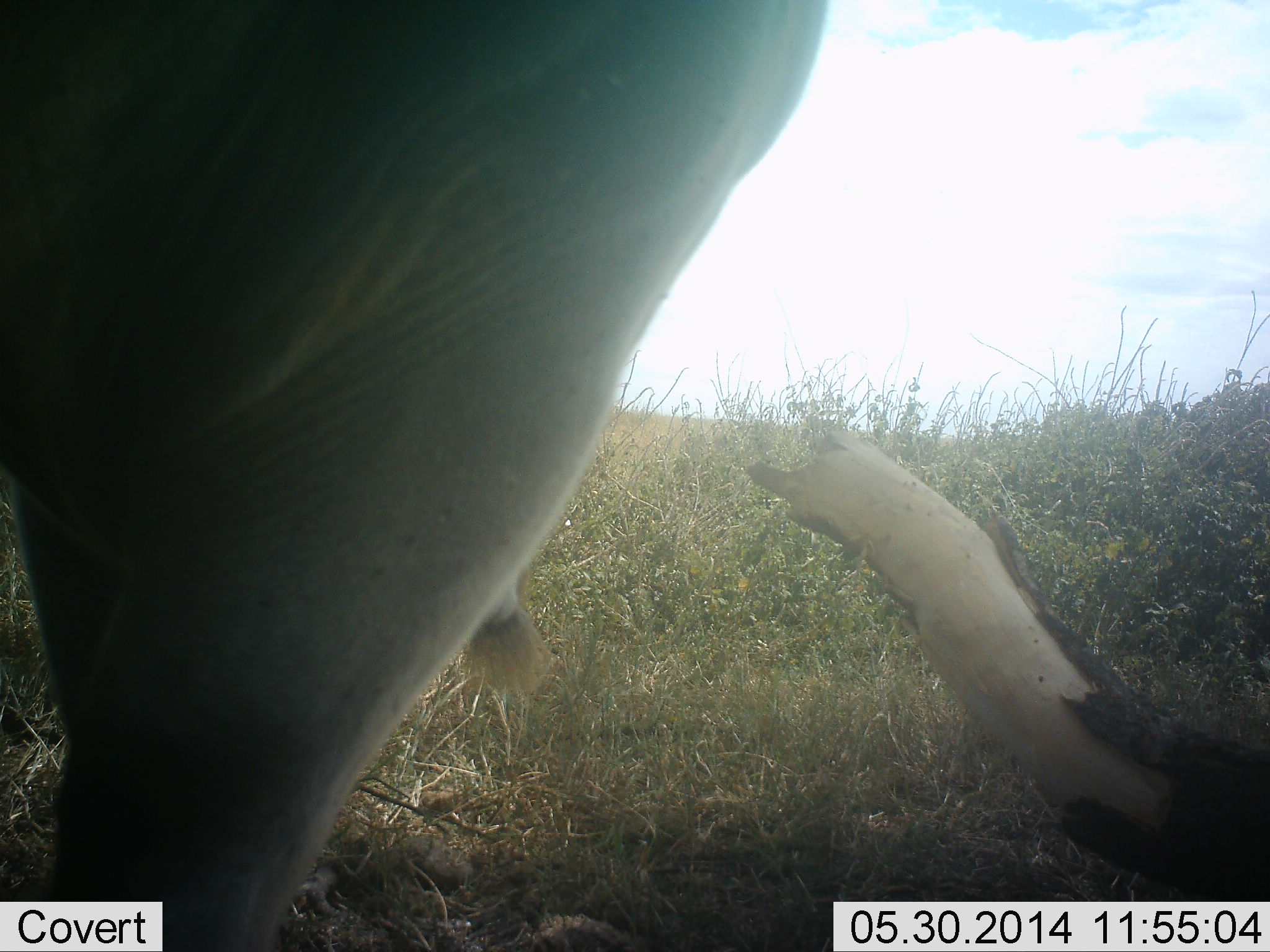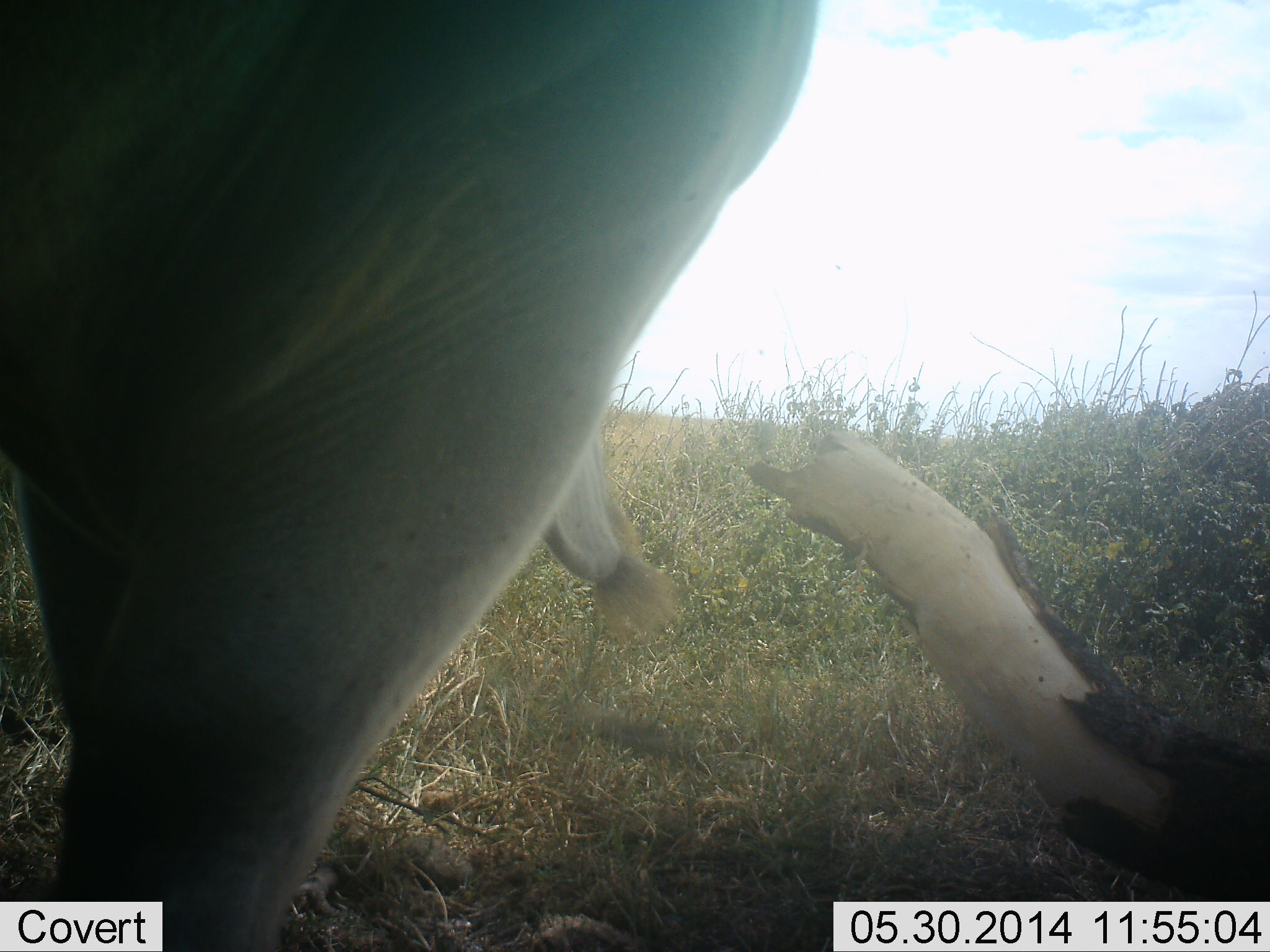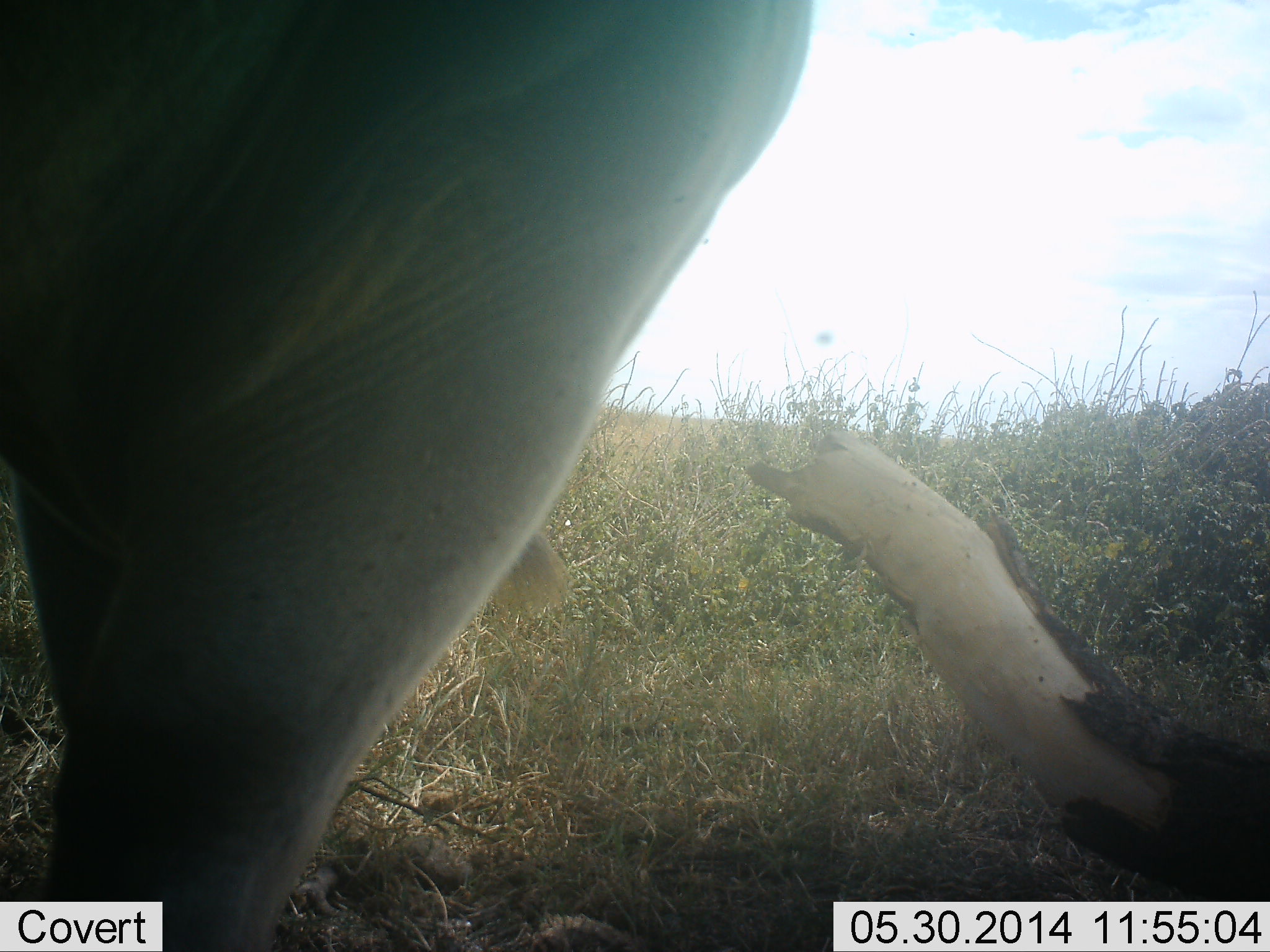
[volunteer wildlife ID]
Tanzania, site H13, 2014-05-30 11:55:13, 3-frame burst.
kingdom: Animalia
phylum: Chordata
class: Mammalia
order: Artiodactyla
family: Bovidae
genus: Tragelaphus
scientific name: Tragelaphus oryx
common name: eland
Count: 1.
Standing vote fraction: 100%.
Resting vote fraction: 0%.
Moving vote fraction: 0%.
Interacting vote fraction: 0%.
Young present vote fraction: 0%.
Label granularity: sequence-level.